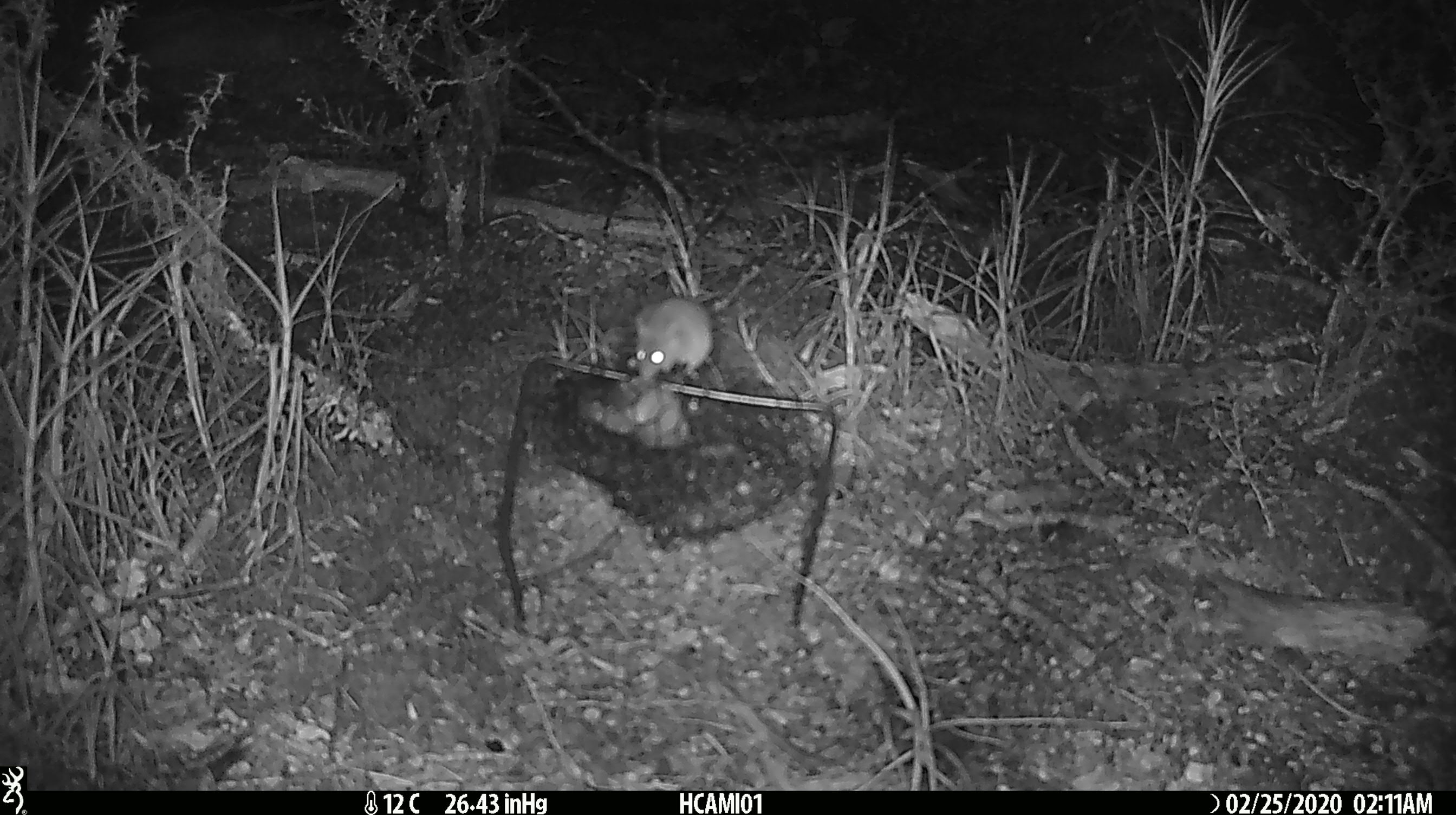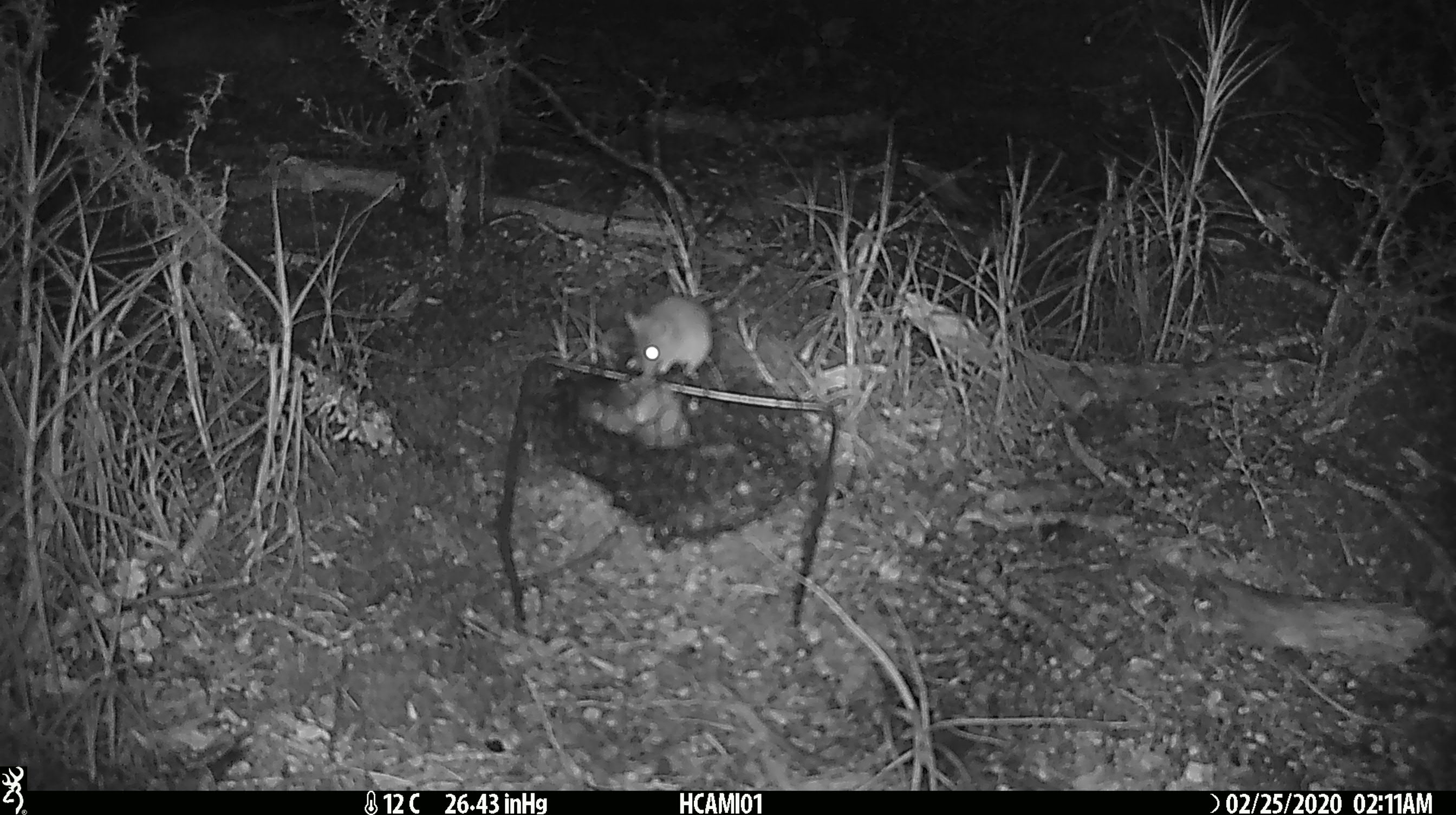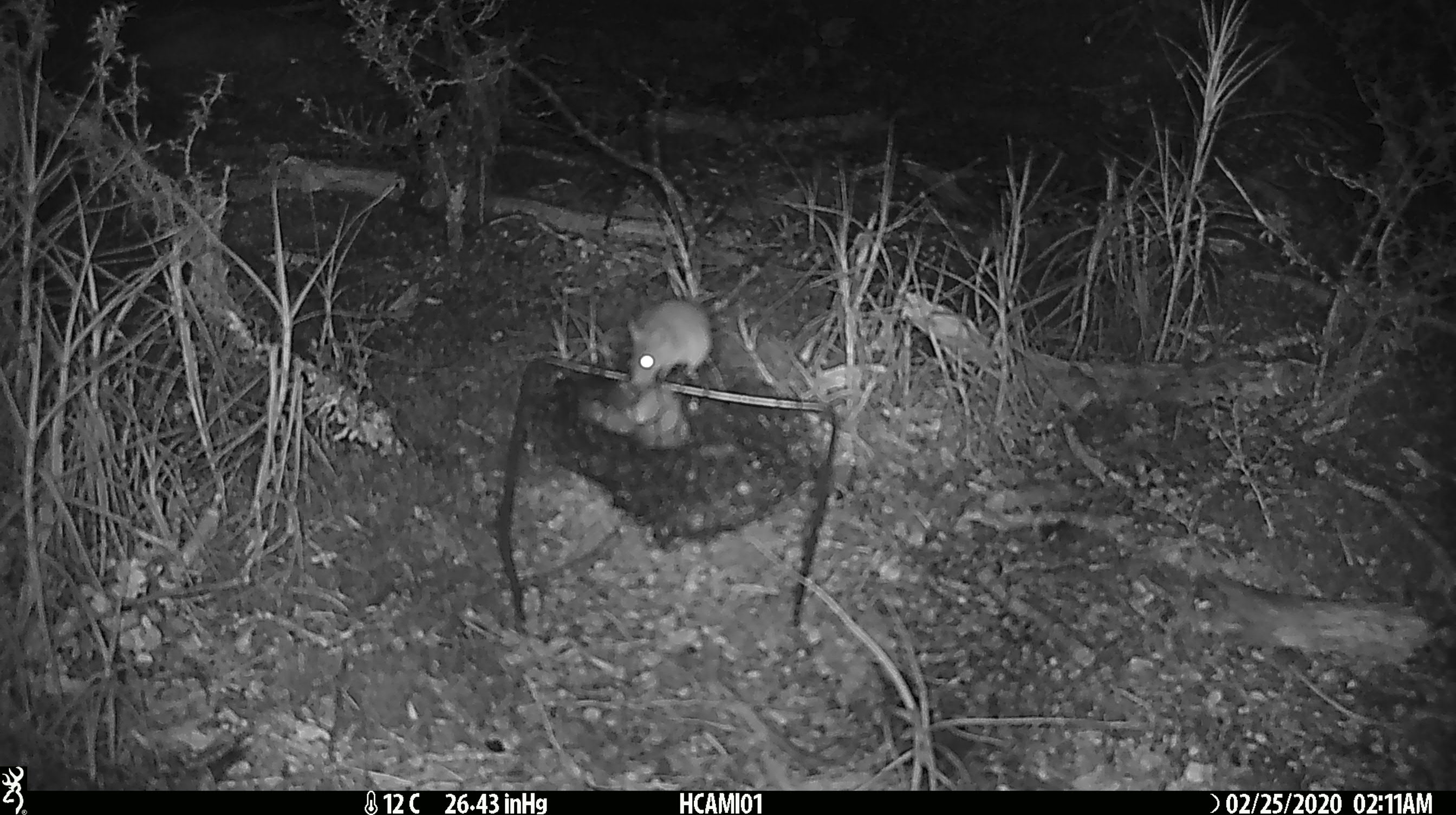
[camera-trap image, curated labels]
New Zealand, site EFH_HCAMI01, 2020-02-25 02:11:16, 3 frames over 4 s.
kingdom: Animalia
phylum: Chordata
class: Mammalia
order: Rodentia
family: Muridae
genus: Mus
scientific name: Mus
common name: mouse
Mouse (Mus).